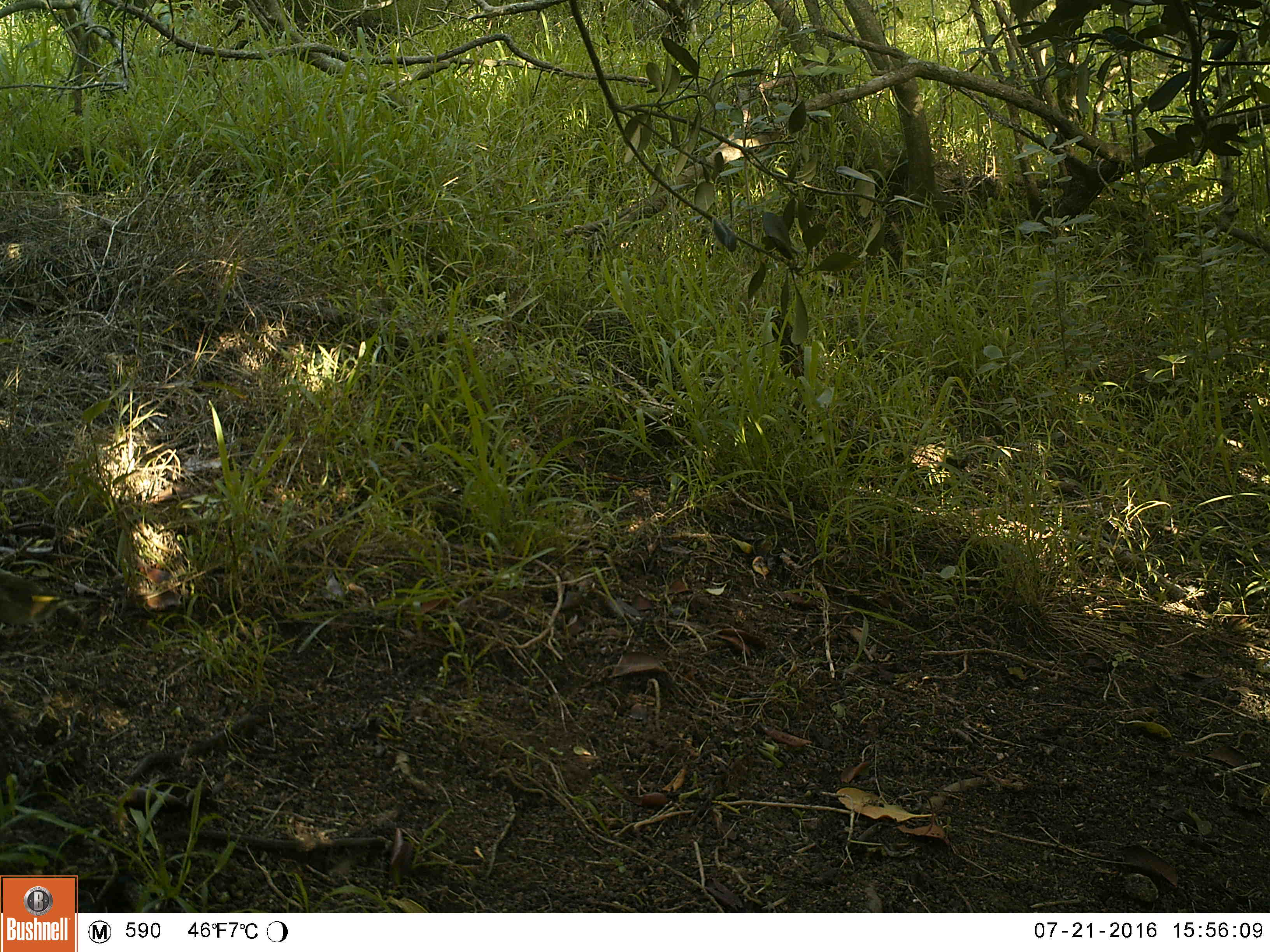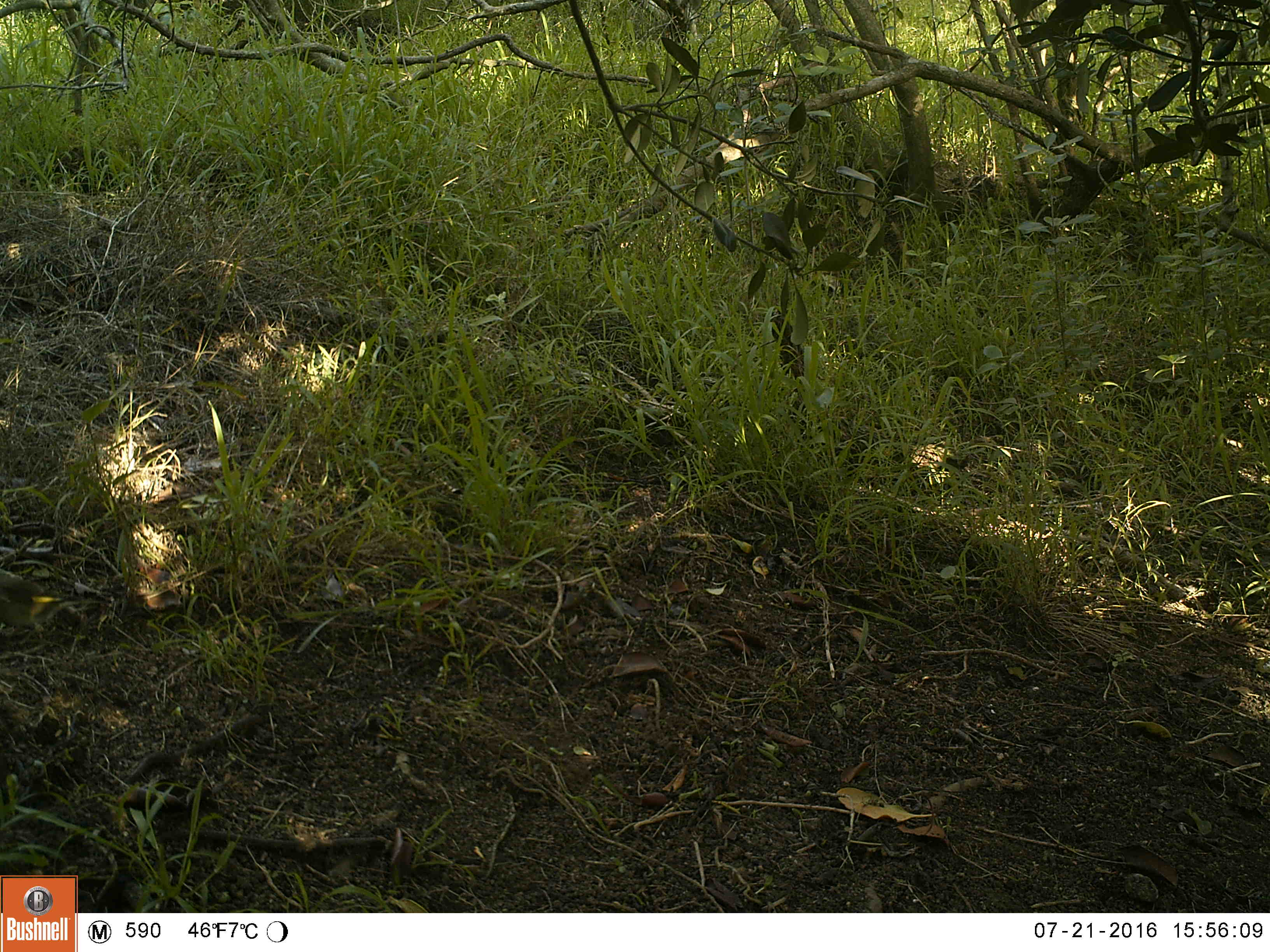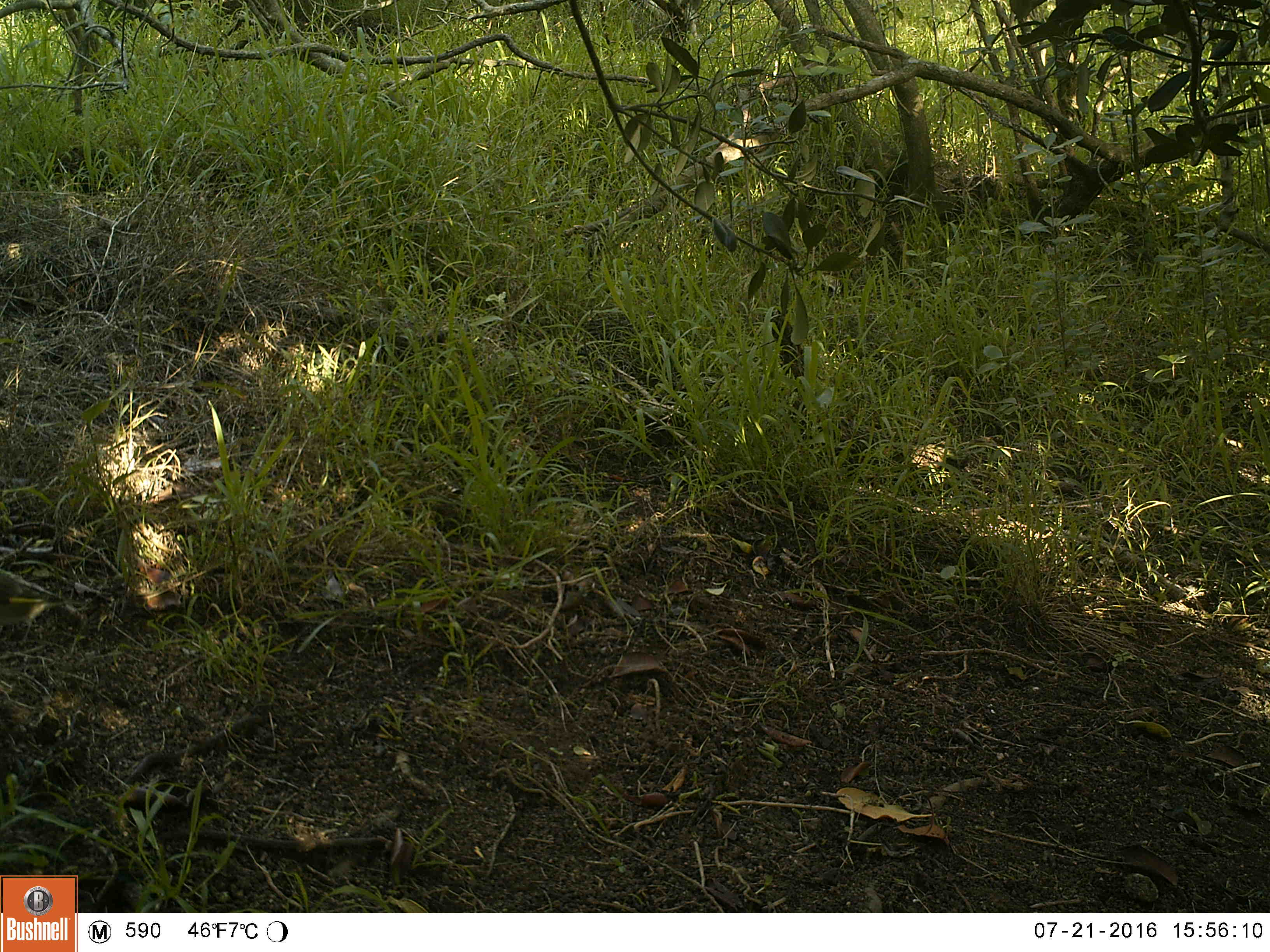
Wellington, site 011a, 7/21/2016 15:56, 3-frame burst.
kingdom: Animalia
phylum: Chordata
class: Aves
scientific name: Aves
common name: bird